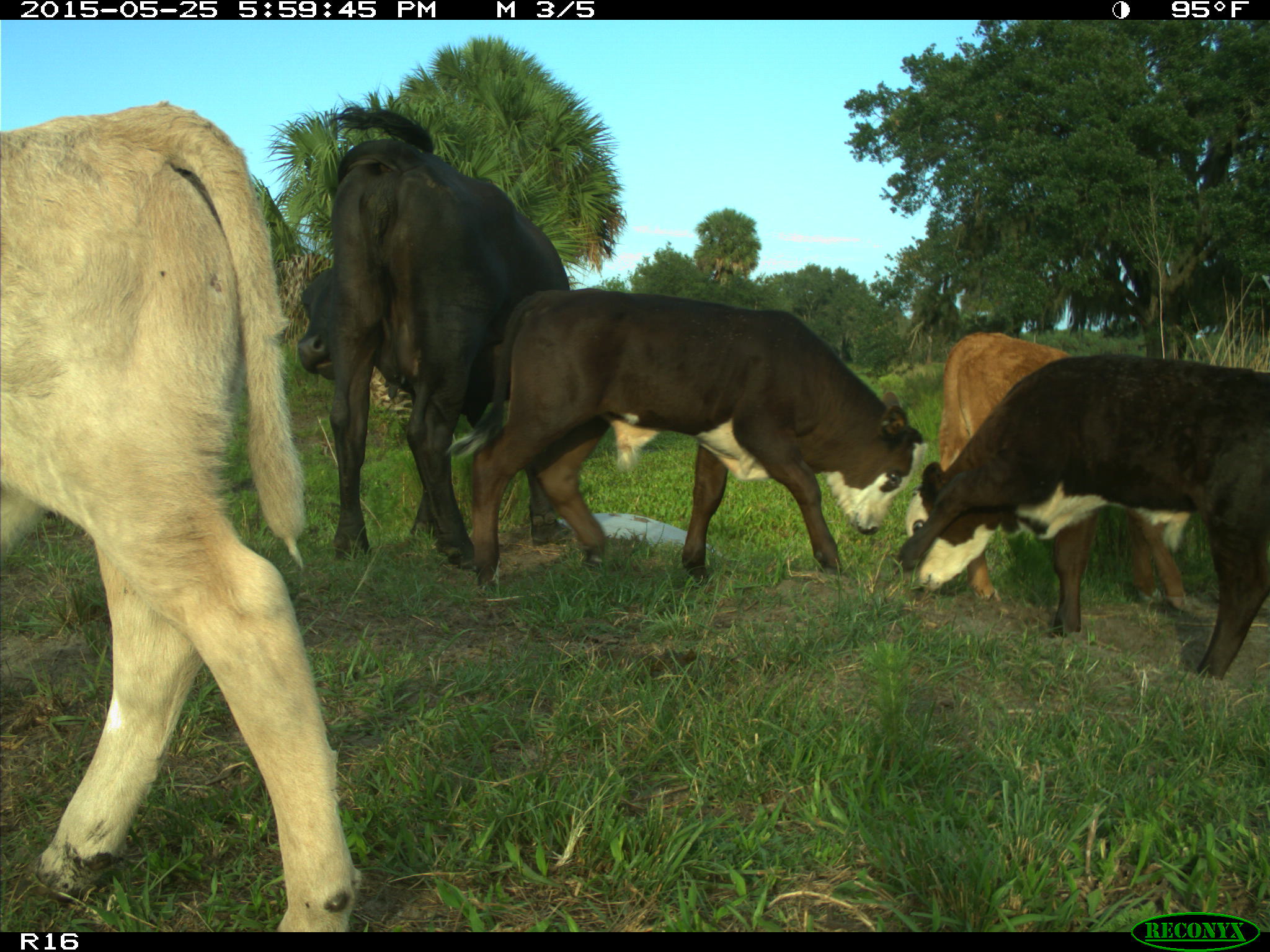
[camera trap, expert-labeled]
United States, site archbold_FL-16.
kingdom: Animalia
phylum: Chordata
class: Mammalia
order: Artiodactyla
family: Bovidae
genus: Bos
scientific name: Bos taurus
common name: domestic cow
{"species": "Bos taurus (domestic cow)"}